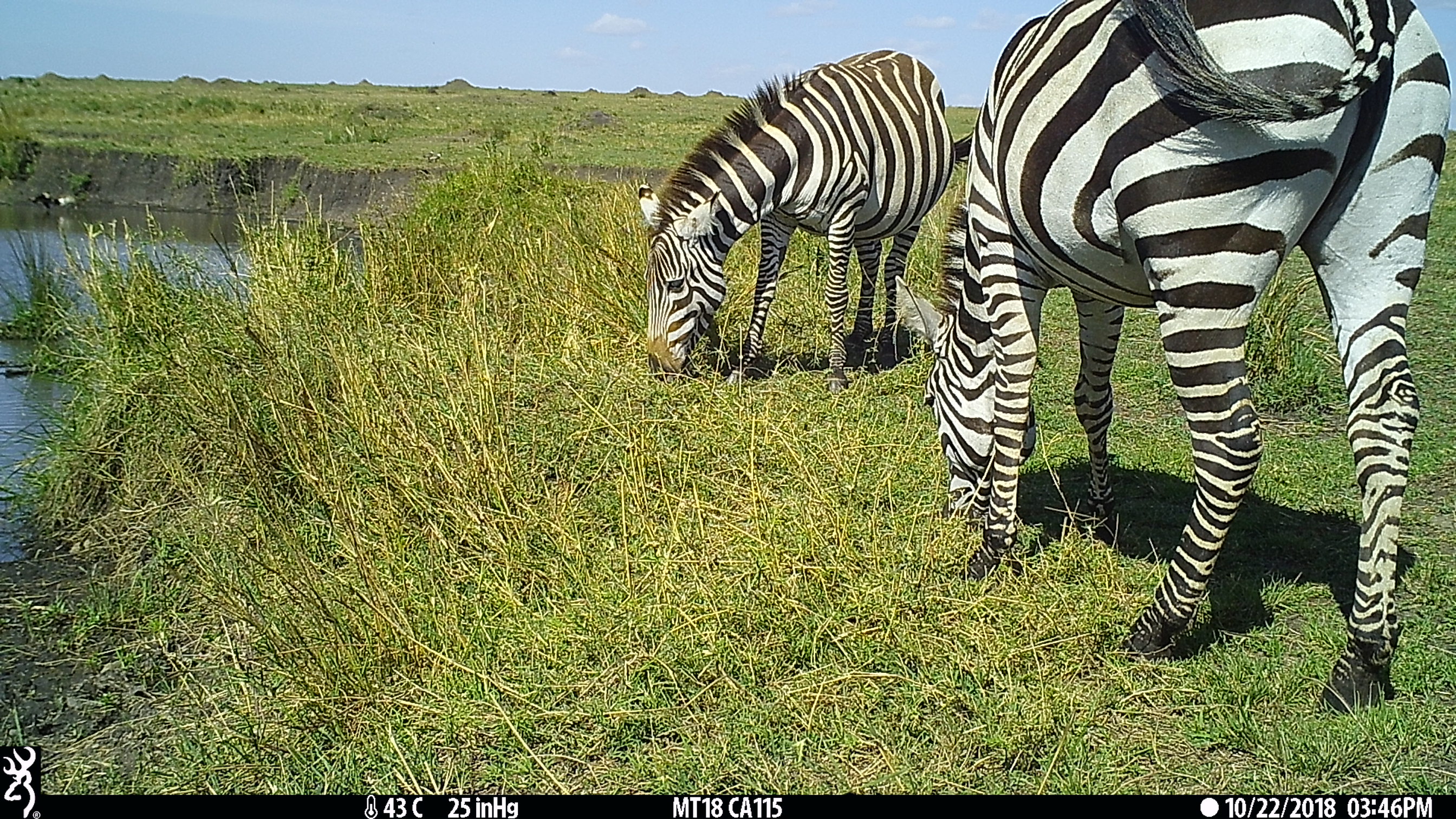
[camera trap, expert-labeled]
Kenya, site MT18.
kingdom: Animalia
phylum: Chordata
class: Mammalia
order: Perissodactyla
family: Equidae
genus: Equus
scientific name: Equus quagga burchellii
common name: burchell's zebra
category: zebra